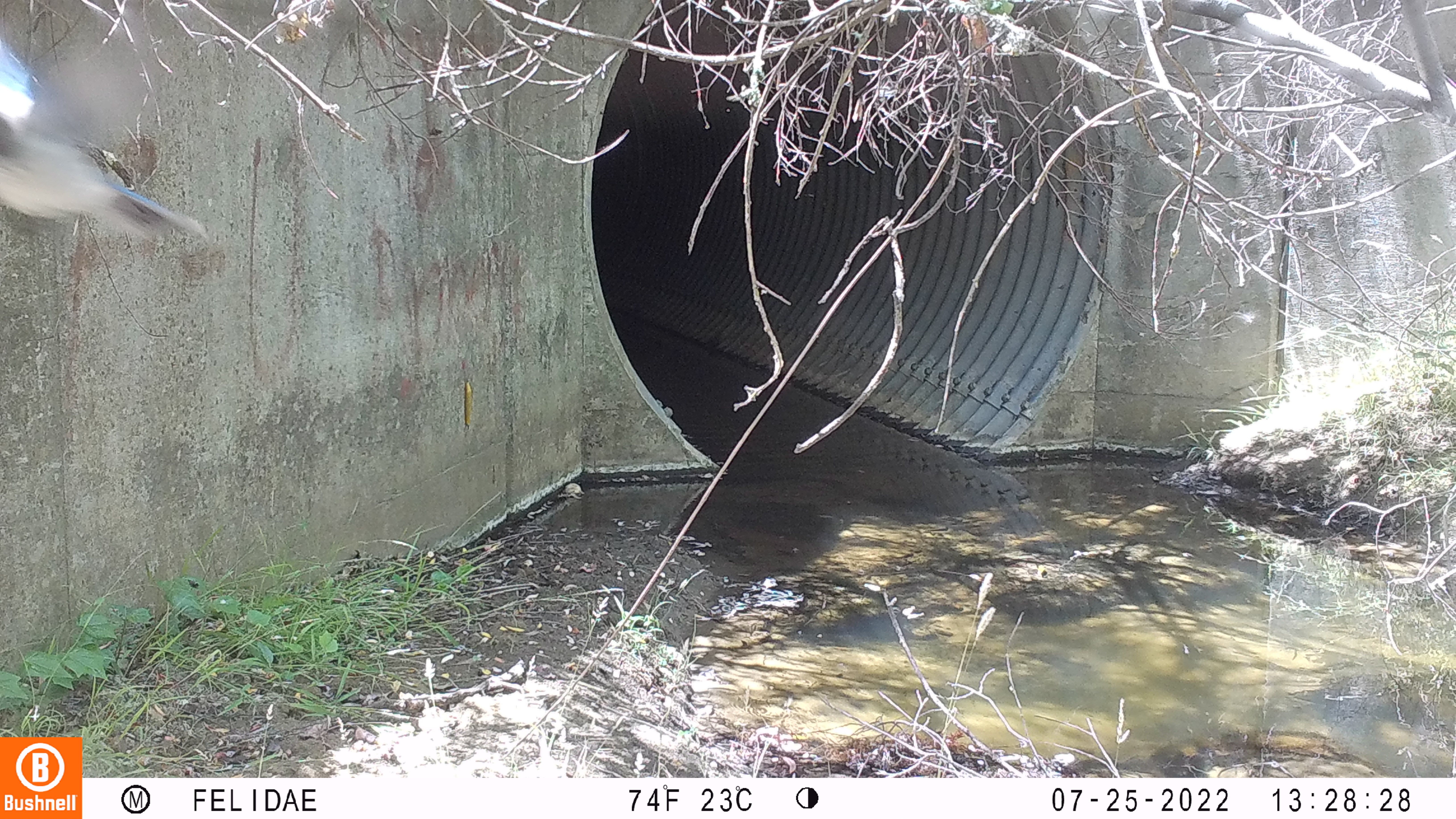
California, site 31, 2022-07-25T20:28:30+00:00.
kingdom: Animalia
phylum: Chordata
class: Aves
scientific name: Aves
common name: bird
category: unknown bird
Unknown bird (bird) (Aves).